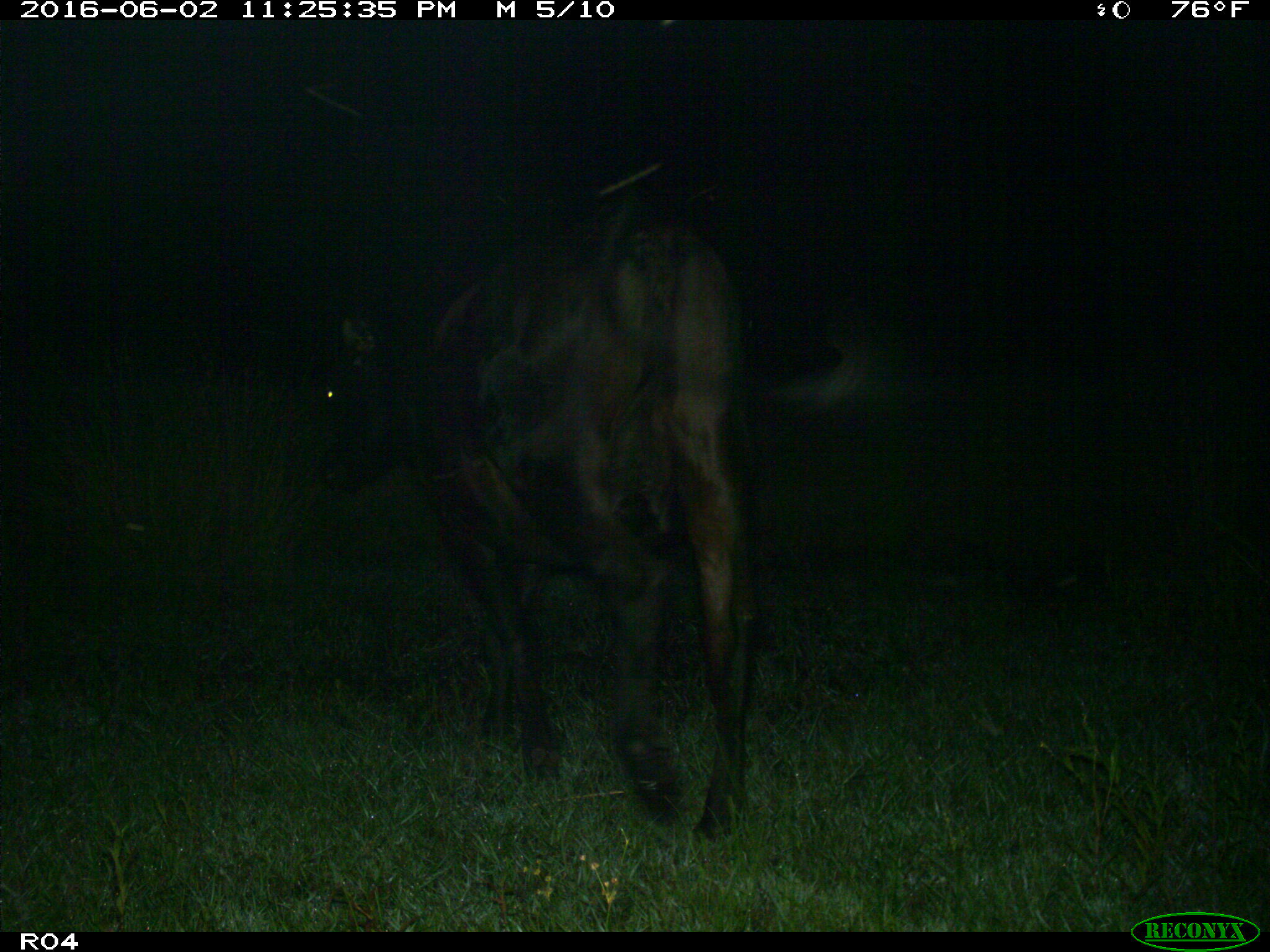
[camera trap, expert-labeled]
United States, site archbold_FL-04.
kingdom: Animalia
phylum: Chordata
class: Mammalia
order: Artiodactyla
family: Bovidae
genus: Bos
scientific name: Bos taurus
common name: domestic cow